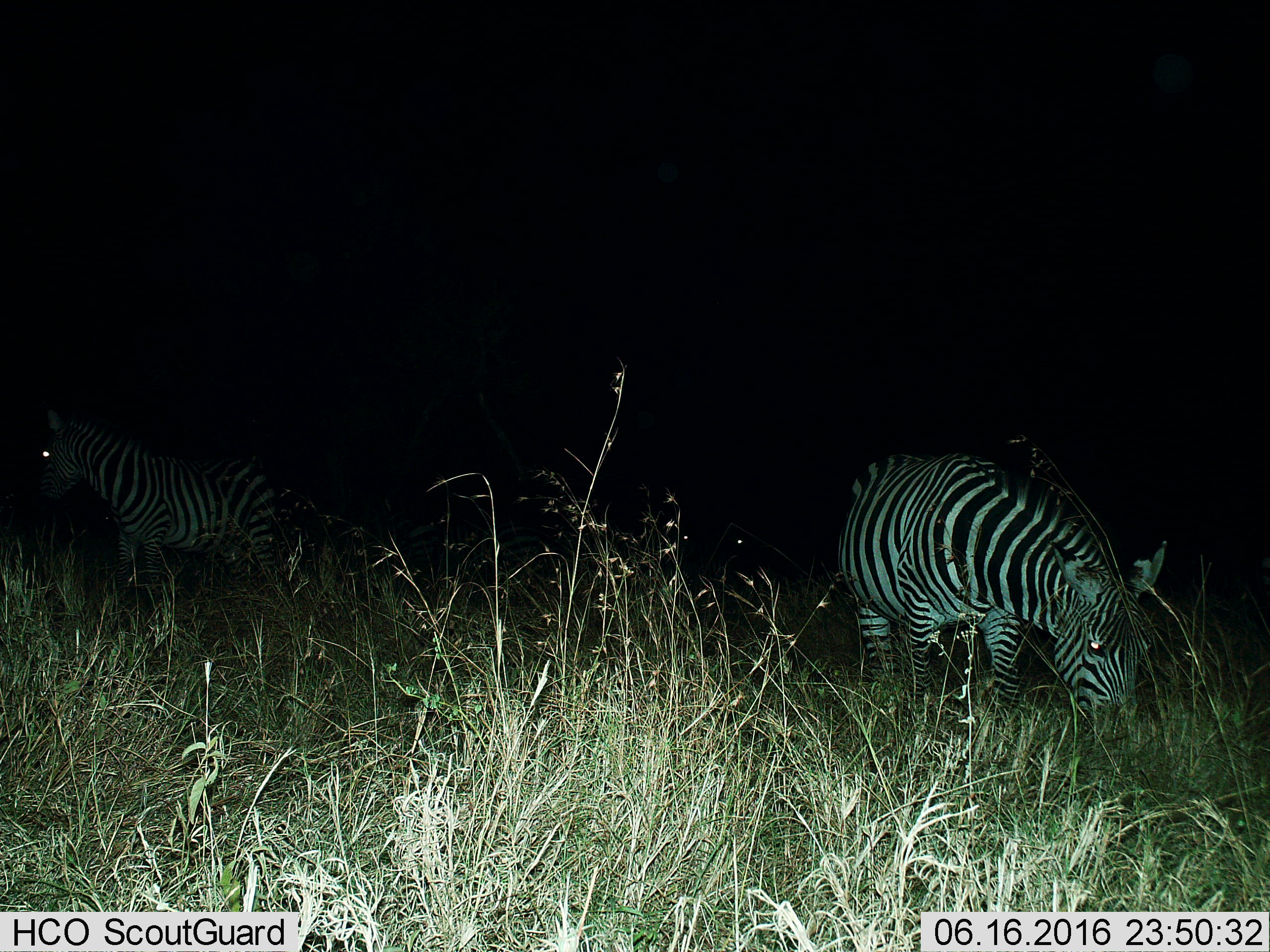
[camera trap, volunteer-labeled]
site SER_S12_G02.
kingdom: Animalia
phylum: Chordata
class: Mammalia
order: Perissodactyla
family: Equidae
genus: Equus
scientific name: Equus quagga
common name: plains zebra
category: zebraplains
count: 2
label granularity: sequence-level